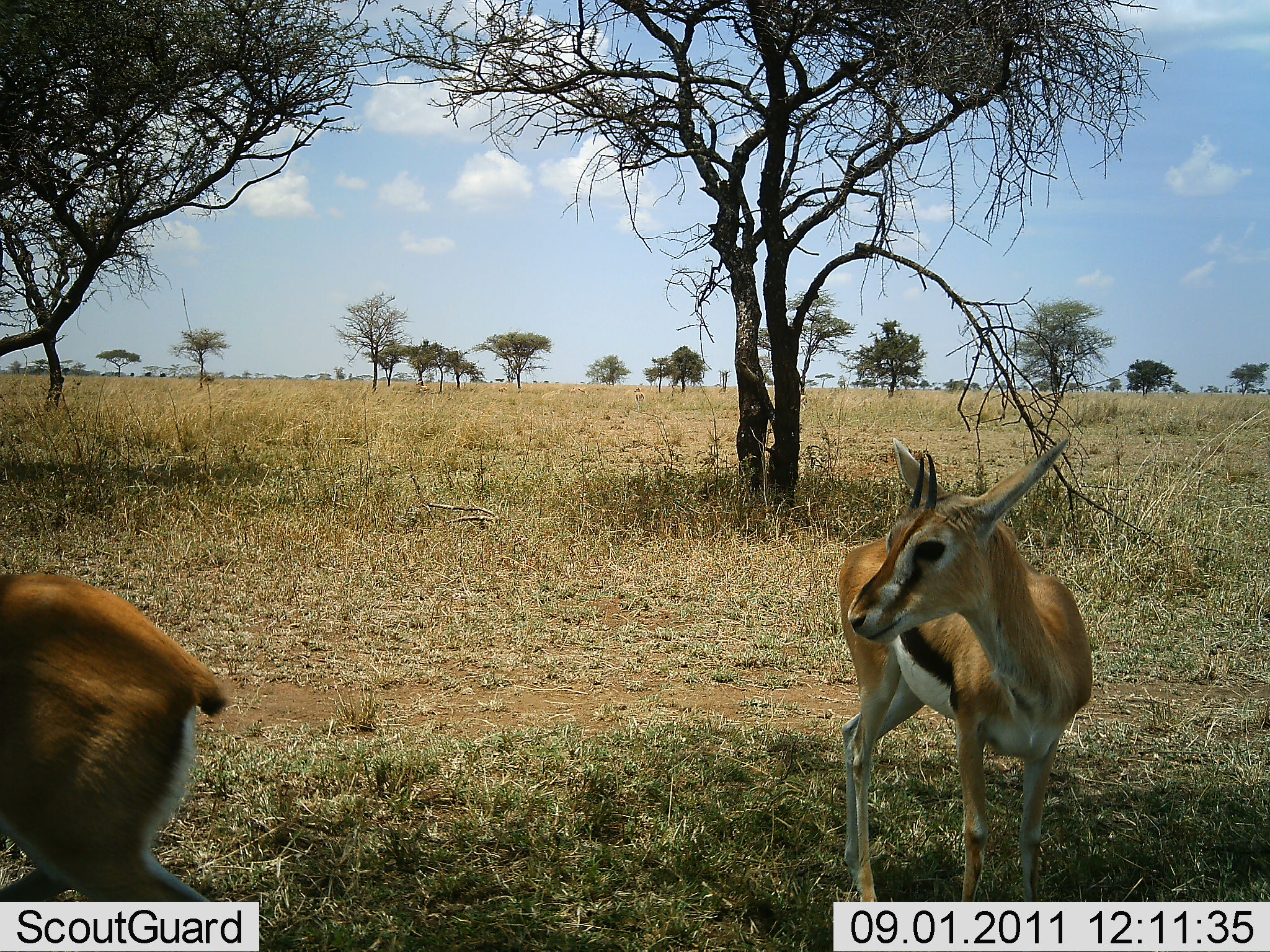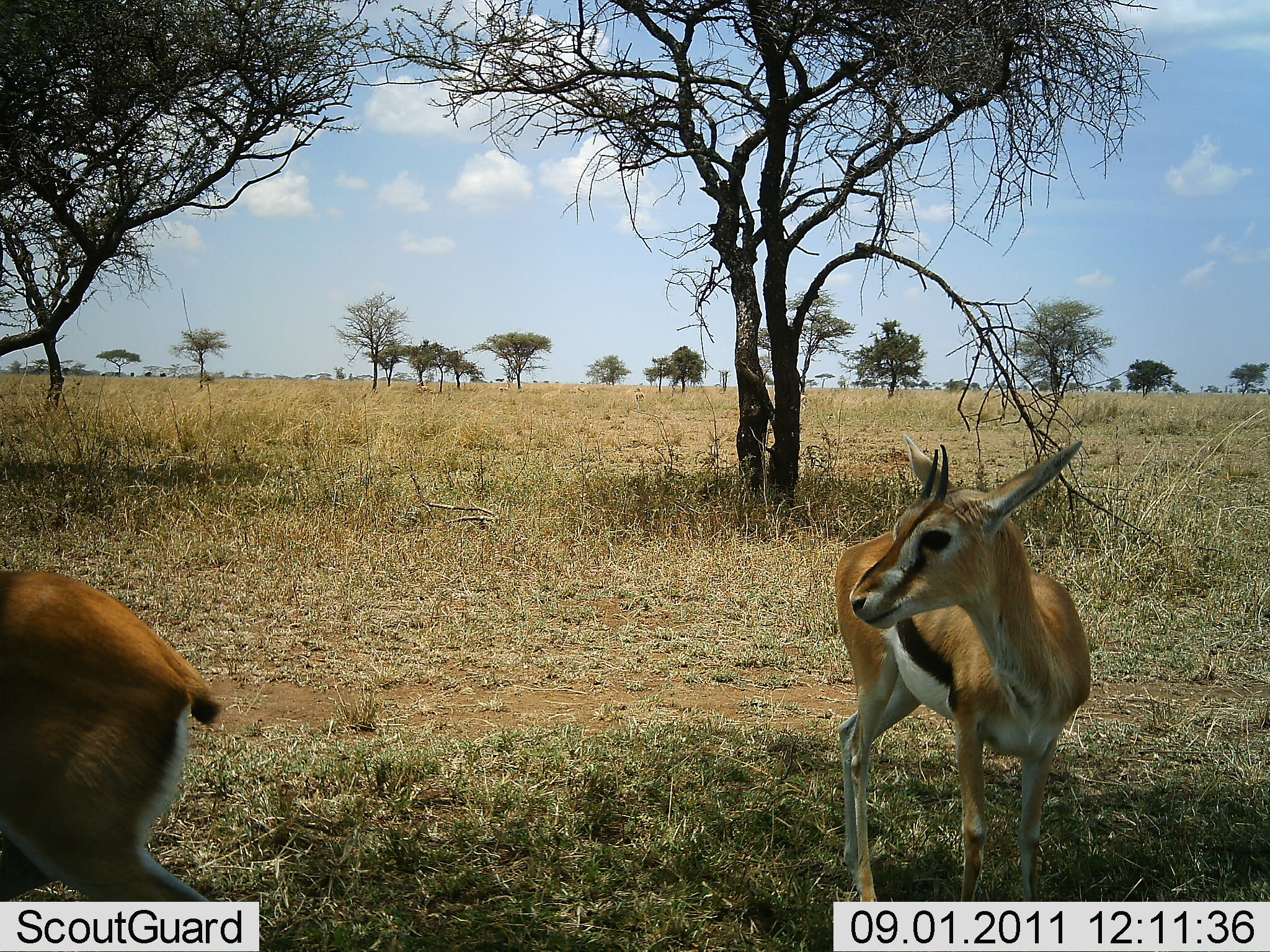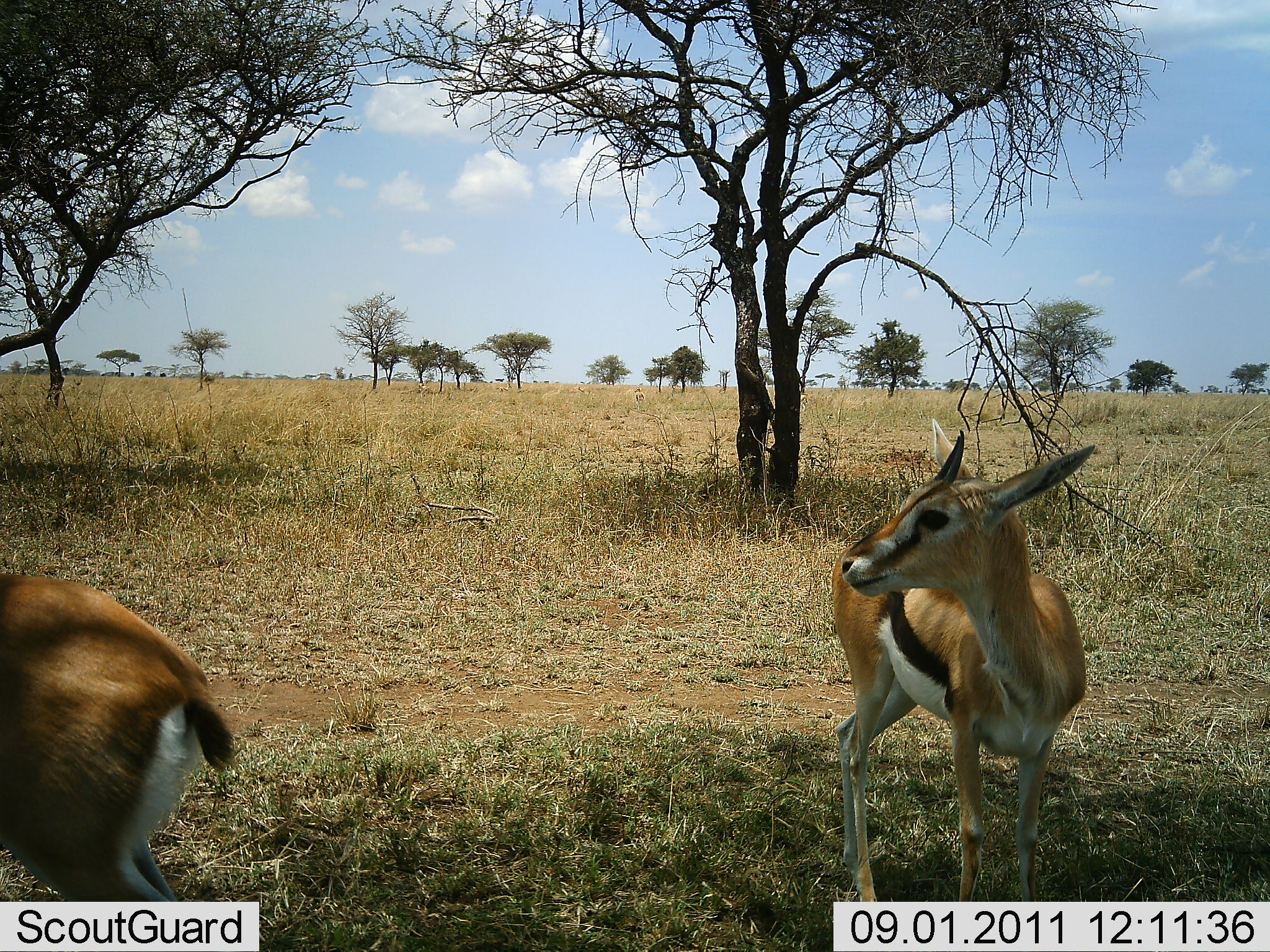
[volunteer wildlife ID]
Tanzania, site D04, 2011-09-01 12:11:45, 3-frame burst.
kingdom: Animalia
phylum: Chordata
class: Mammalia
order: Artiodactyla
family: Bovidae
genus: Eudorcas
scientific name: Eudorcas thomsonii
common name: thomson's gazelle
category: gazellethomsons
Gazellethomsons (thomson's gazelle) (Eudorcas thomsonii), count 2. Behavior (volunteer vote fractions): standing 100%, resting 0%, moving 14%, interacting 0%. Young present (vote fraction): 0%. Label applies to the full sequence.